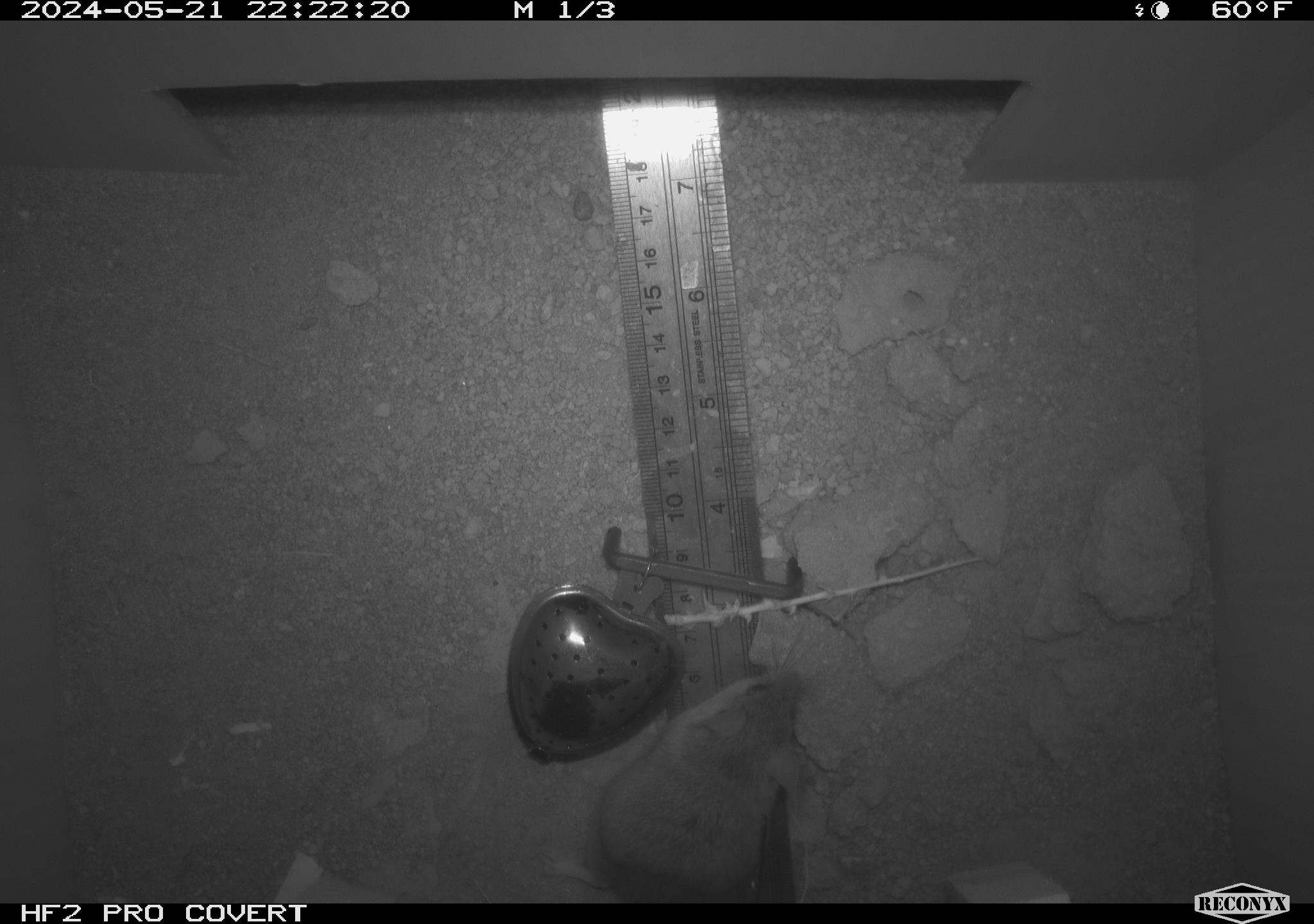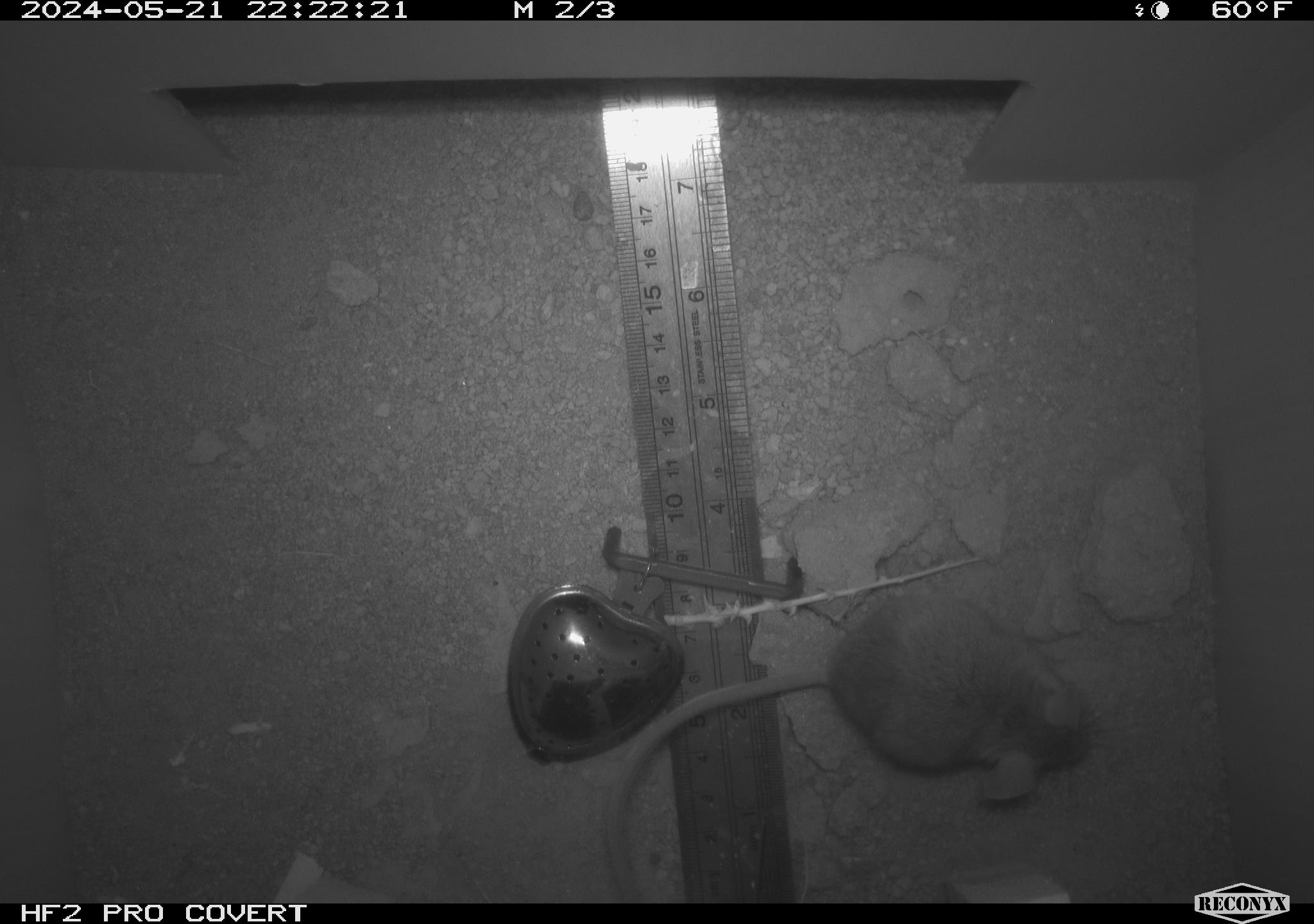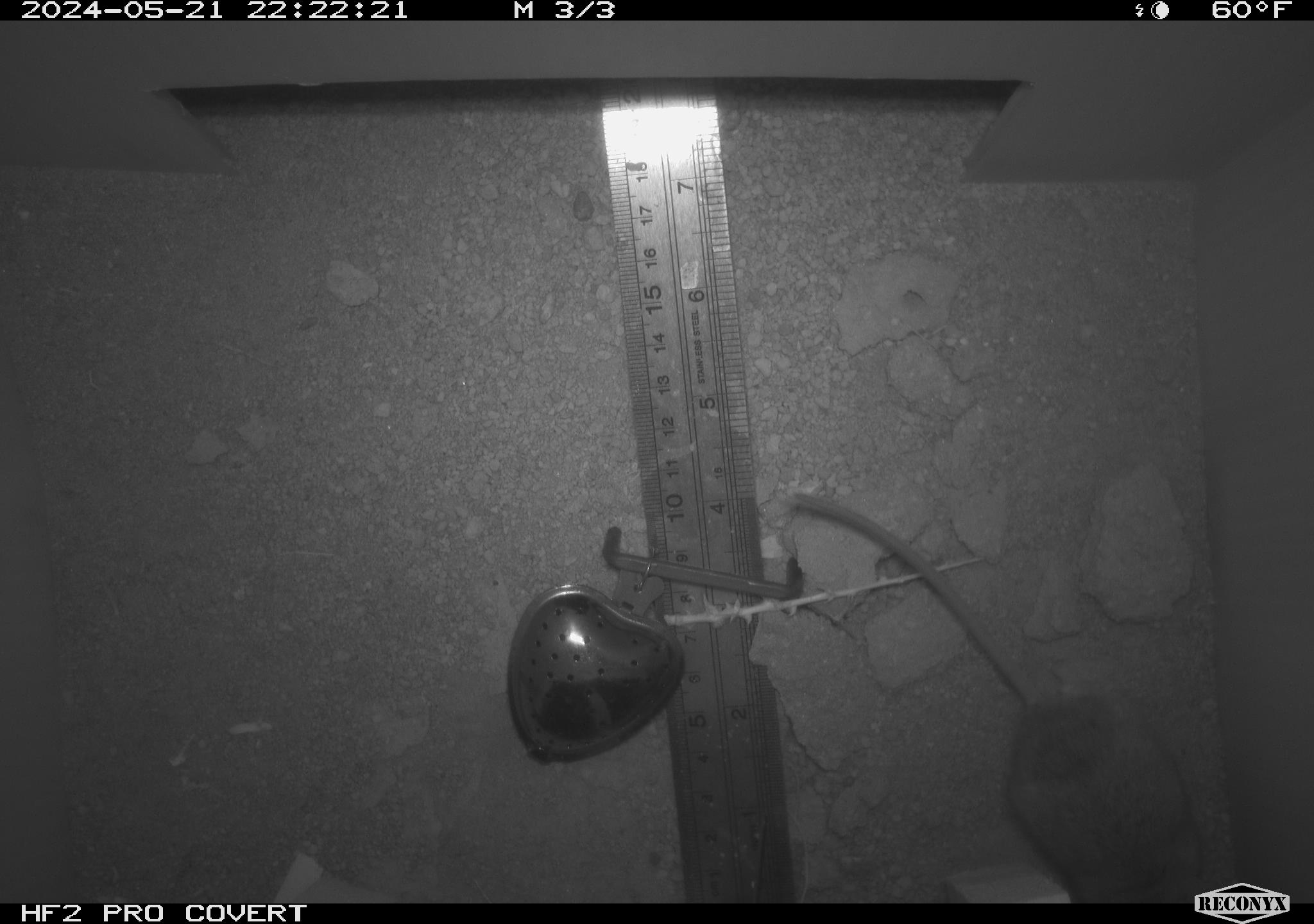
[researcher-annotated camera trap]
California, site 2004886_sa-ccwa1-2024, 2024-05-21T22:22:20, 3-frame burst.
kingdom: Animalia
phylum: Chordata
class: Mammalia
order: Rodentia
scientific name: Rodentia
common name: mouse species